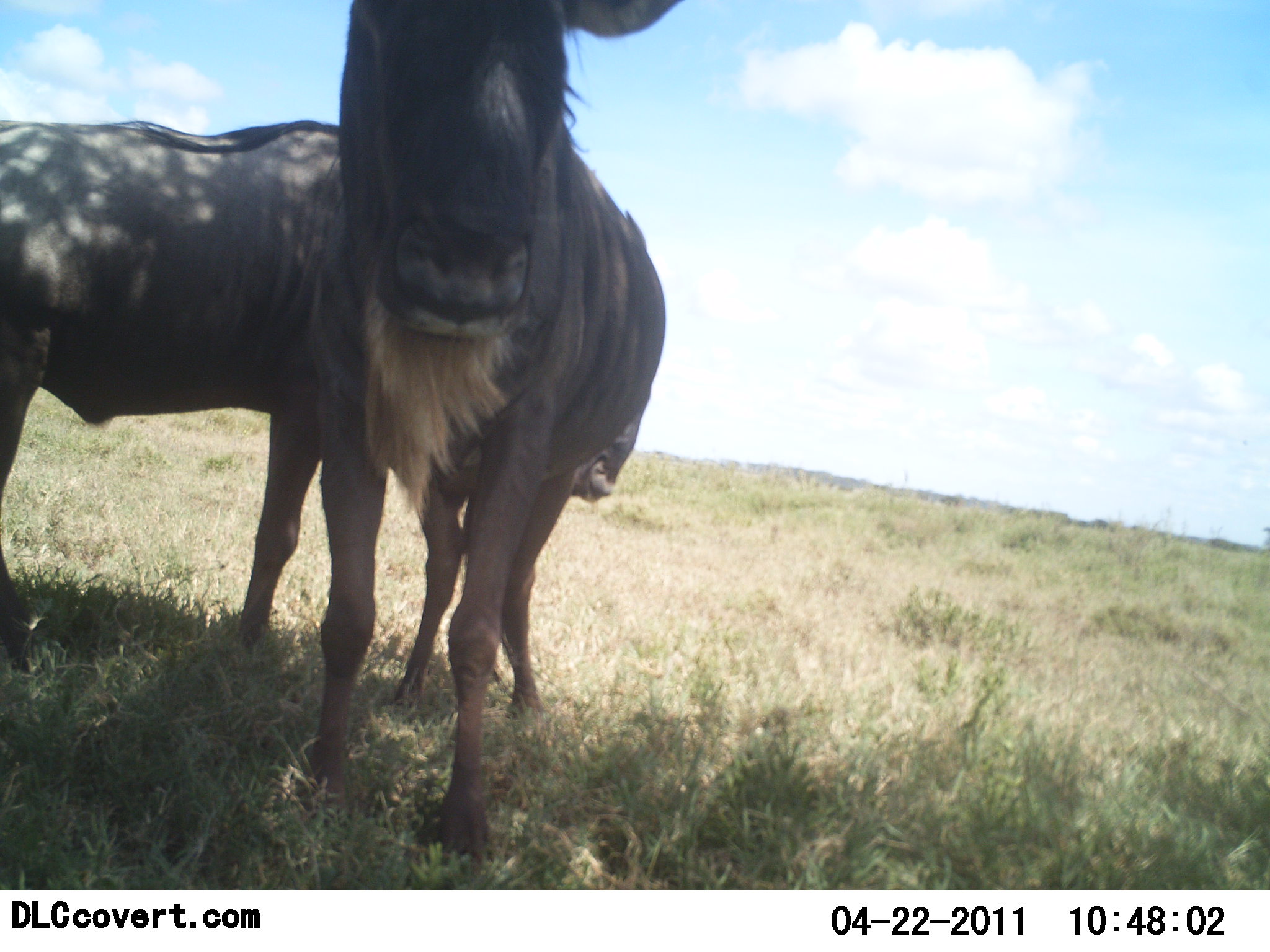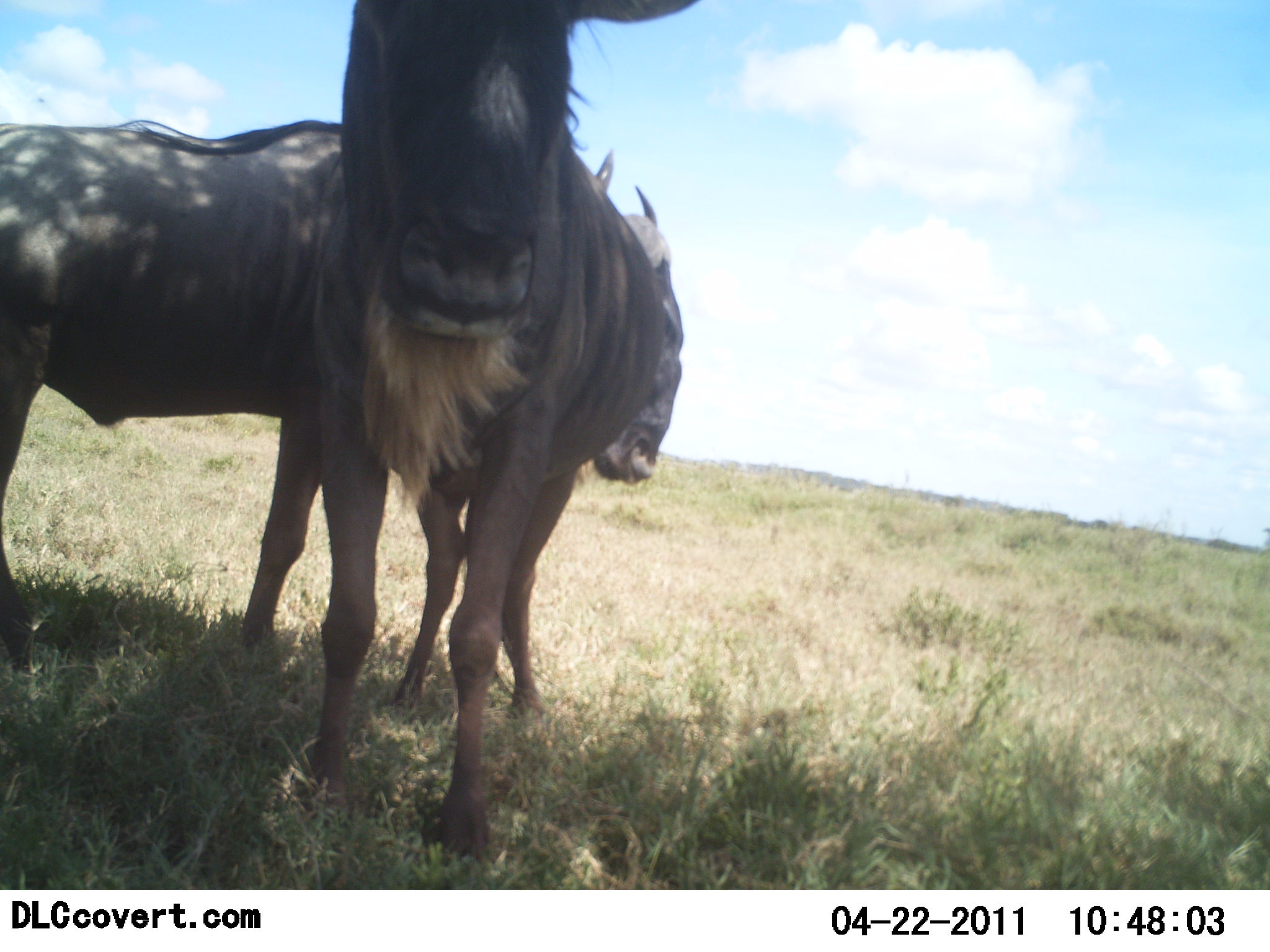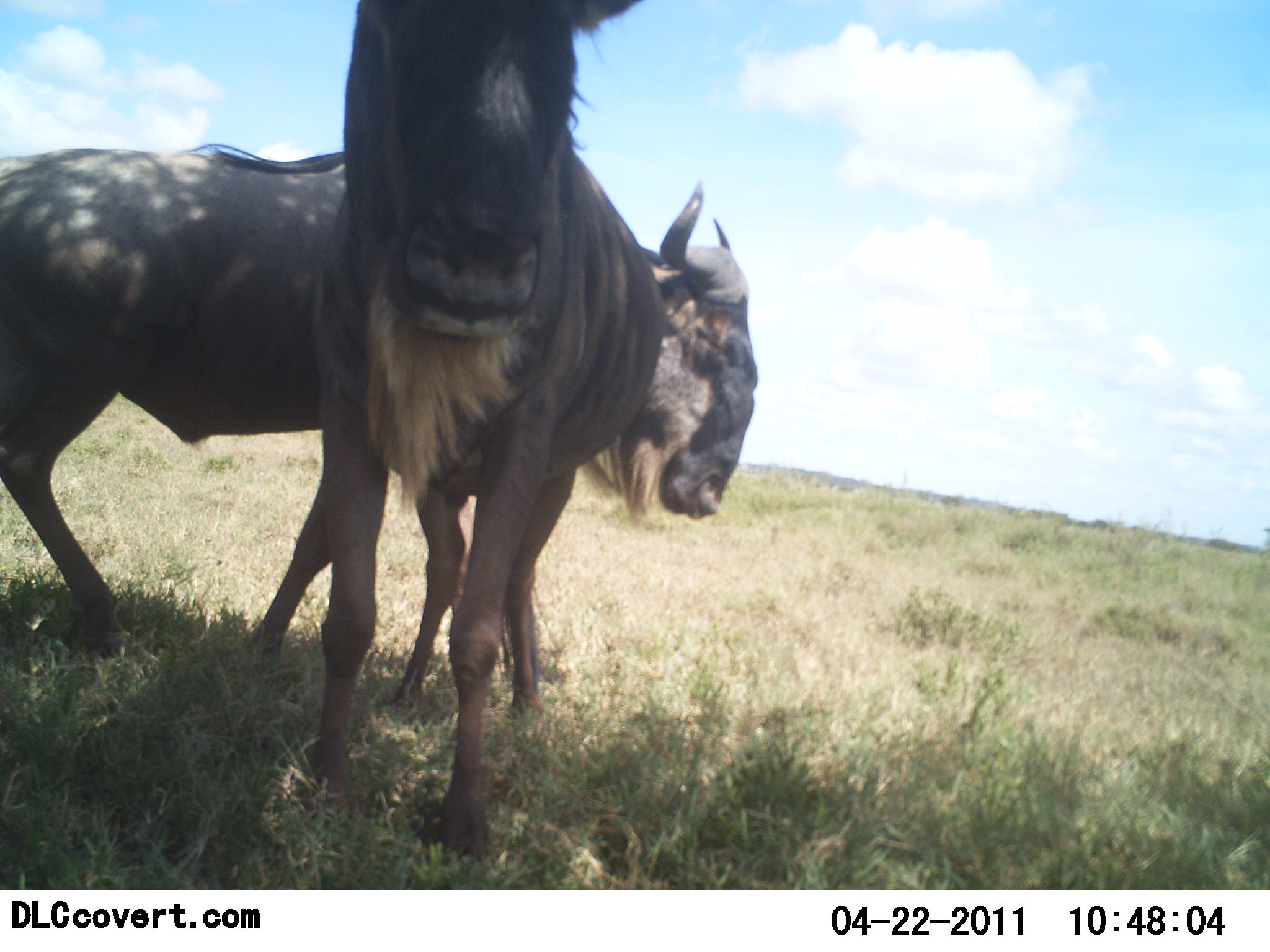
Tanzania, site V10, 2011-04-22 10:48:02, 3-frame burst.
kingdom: Animalia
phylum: Chordata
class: Mammalia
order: Artiodactyla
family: Bovidae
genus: Connochaetes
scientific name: Connochaetes taurinus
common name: blue wildebeest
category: wildebeest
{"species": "wildebeest (blue wildebeest) (Connochaetes taurinus)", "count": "2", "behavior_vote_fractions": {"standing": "92%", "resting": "0%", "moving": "23%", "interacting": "15%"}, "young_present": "0%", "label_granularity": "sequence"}